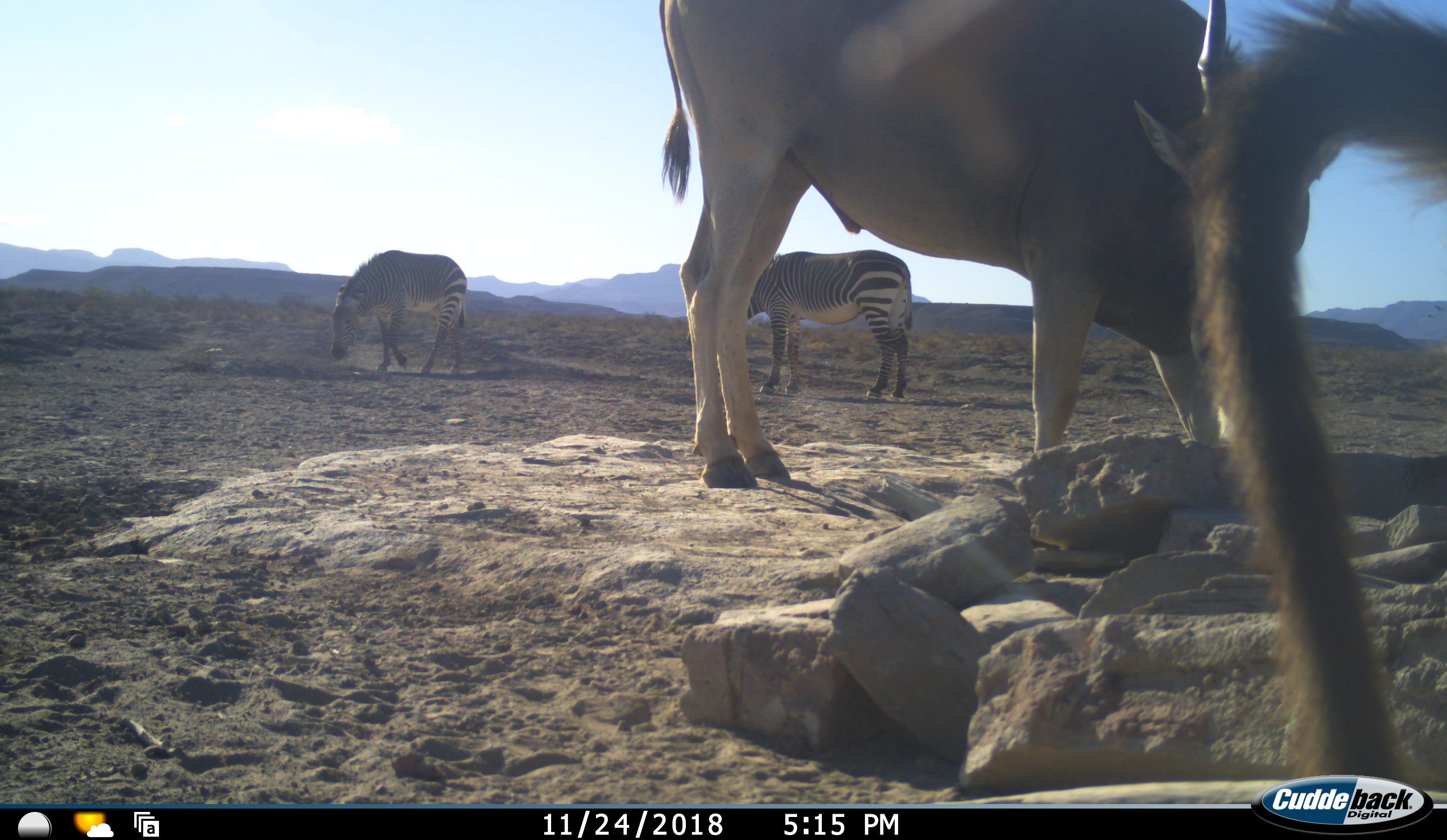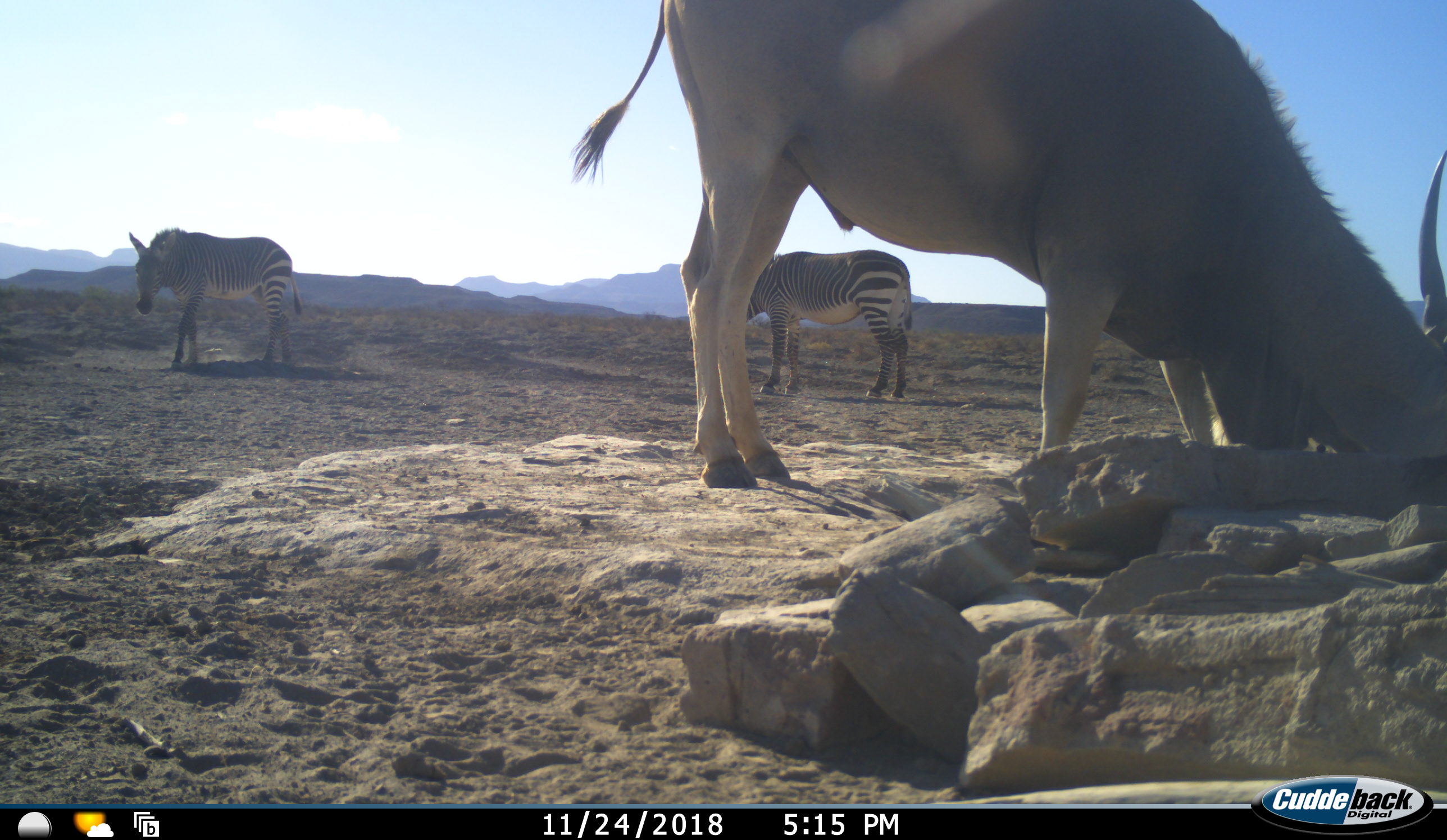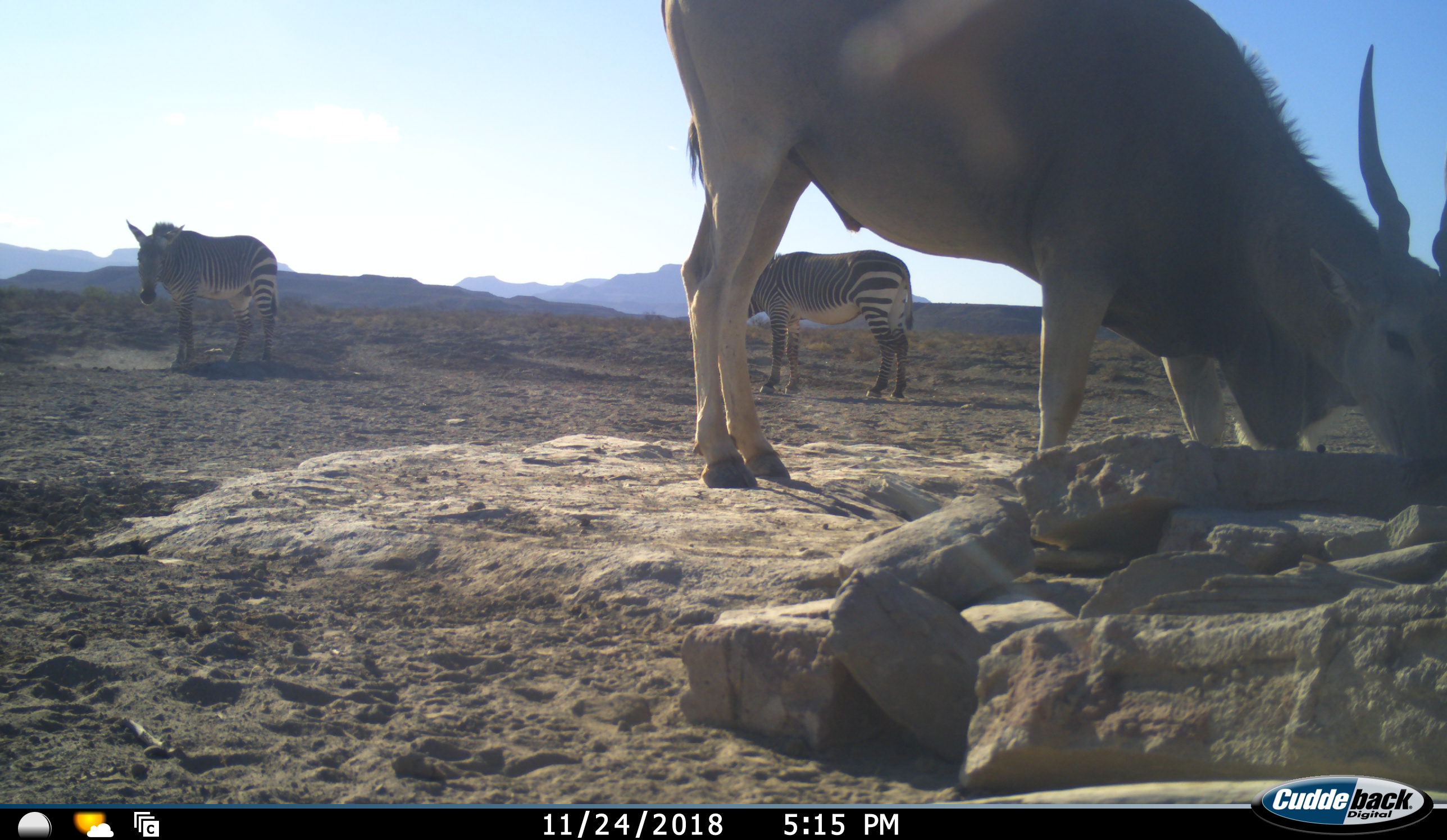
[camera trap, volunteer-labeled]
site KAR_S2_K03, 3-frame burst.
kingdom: Animalia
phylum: Chordata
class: Mammalia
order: Primates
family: Cercopithecidae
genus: Papio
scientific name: Papio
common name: baboon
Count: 1.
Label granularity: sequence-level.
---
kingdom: Animalia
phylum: Chordata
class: Mammalia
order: Artiodactyla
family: Bovidae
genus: Tragelaphus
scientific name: Tragelaphus oryx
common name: eland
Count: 1.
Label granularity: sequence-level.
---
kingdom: Animalia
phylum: Chordata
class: Mammalia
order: Perissodactyla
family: Equidae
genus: Equus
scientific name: Equus zebra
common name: mountain zebra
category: zebramountain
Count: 2.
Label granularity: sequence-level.